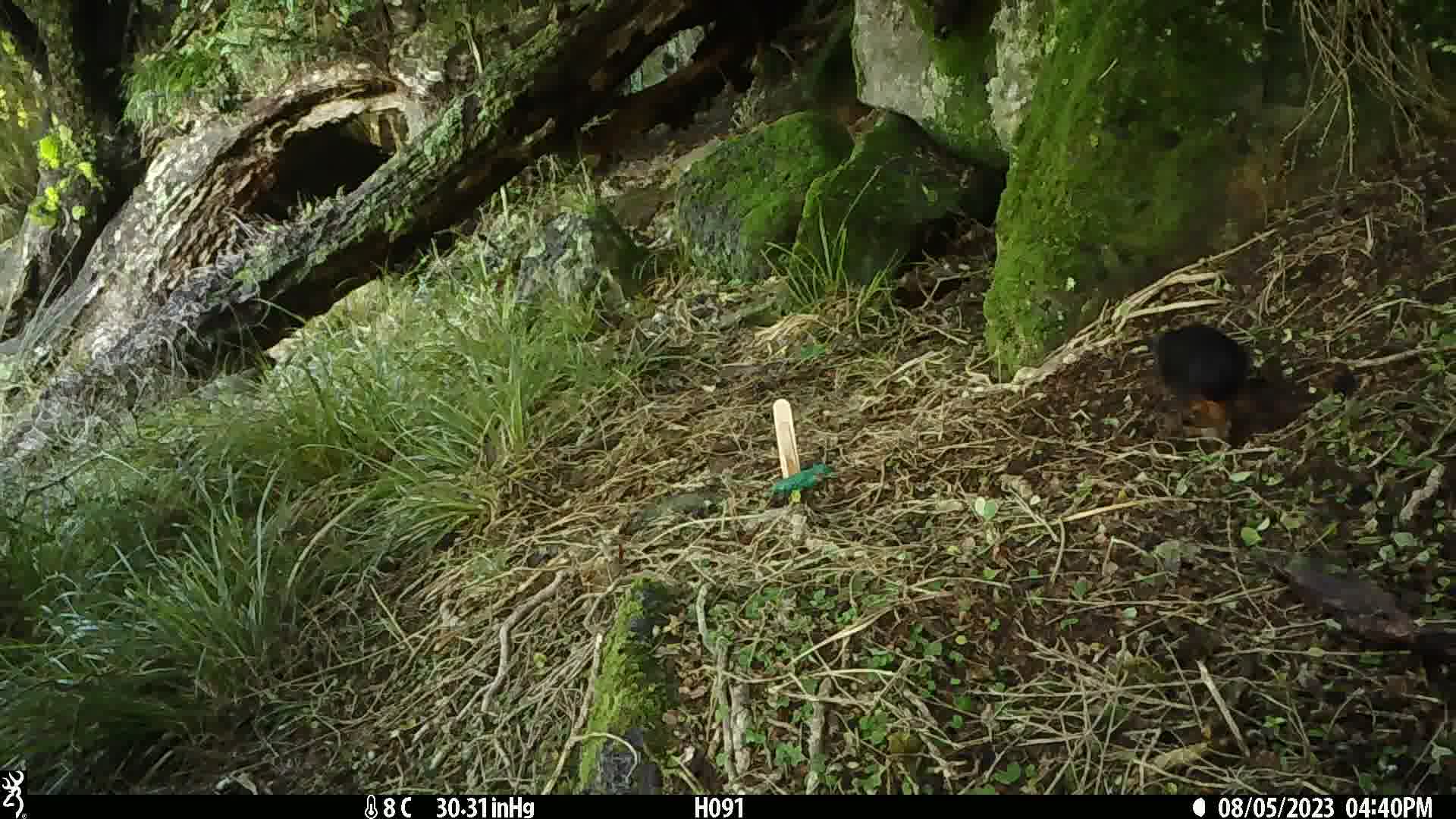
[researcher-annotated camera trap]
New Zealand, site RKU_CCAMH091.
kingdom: Animalia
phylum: Chordata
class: Aves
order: Passeriformes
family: Turdidae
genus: Turdus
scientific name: Turdus merula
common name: eurasian blackbird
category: blackbird